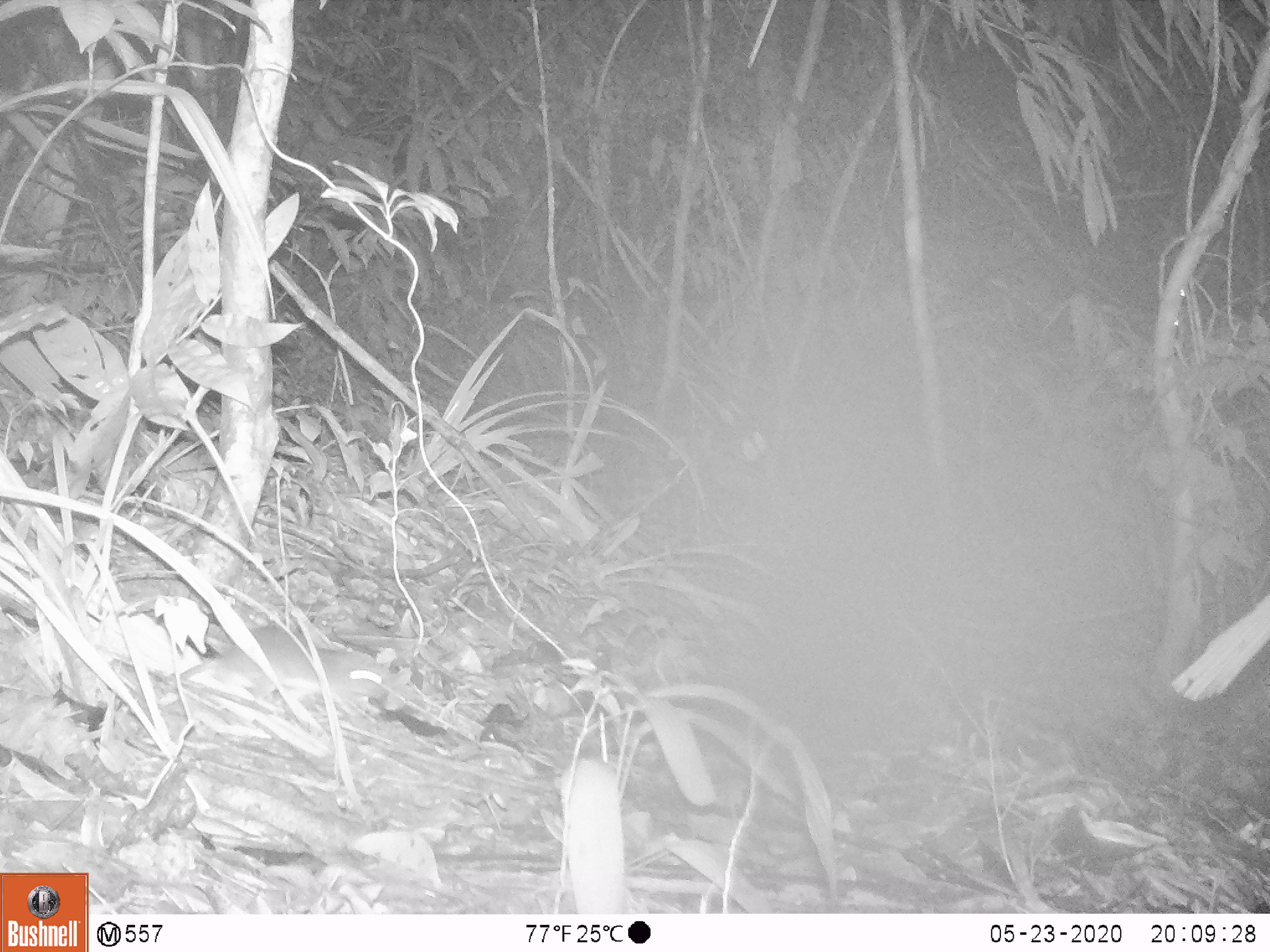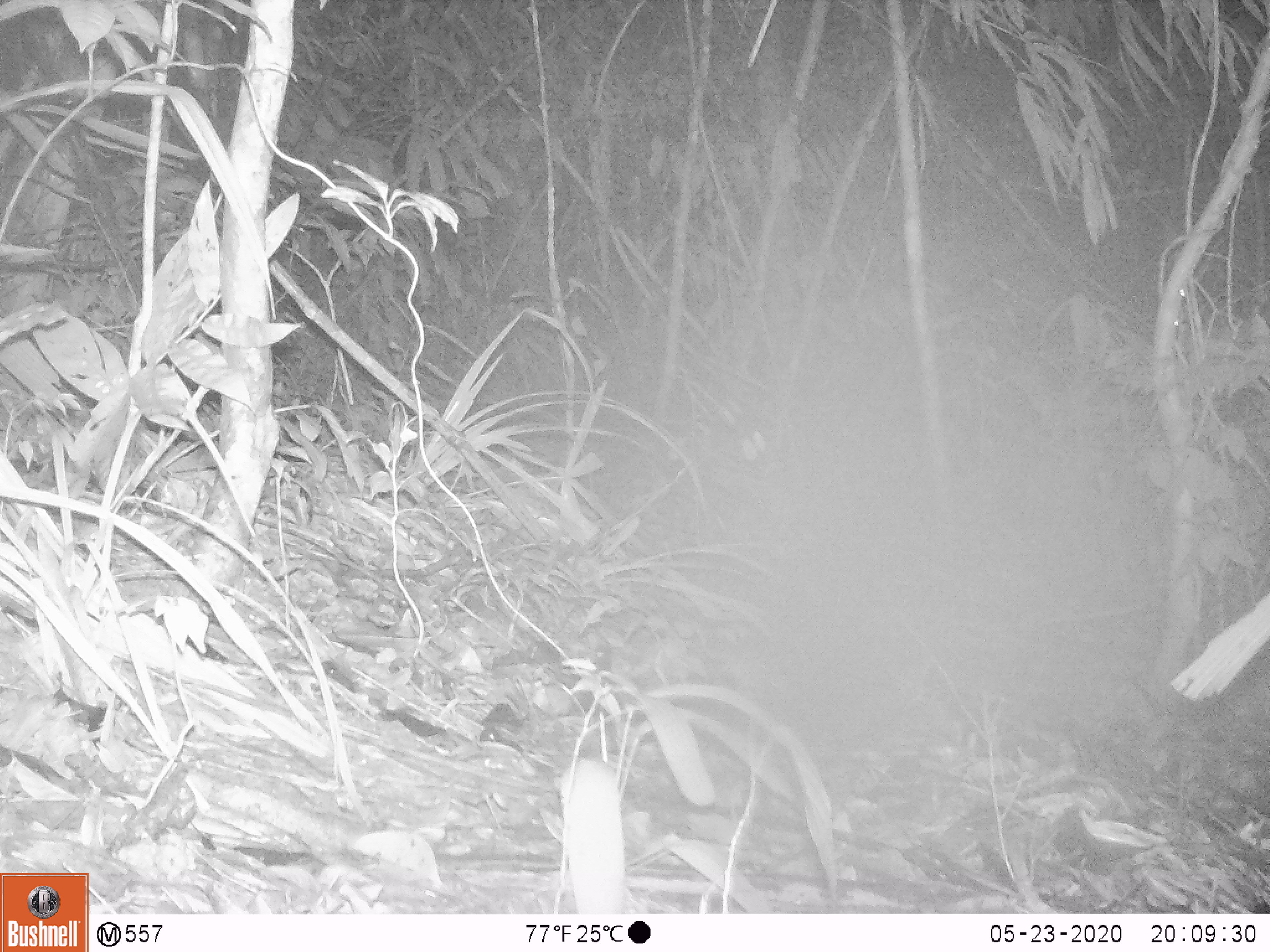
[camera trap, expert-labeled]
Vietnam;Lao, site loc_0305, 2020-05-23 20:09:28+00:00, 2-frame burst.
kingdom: Animalia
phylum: Chordata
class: Mammalia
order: Rodentia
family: Muridae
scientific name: Muridae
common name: old-world mice and rats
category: unidentified murid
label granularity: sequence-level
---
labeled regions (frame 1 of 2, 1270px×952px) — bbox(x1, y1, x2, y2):
unidentified murid: bbox(180, 624, 388, 715)